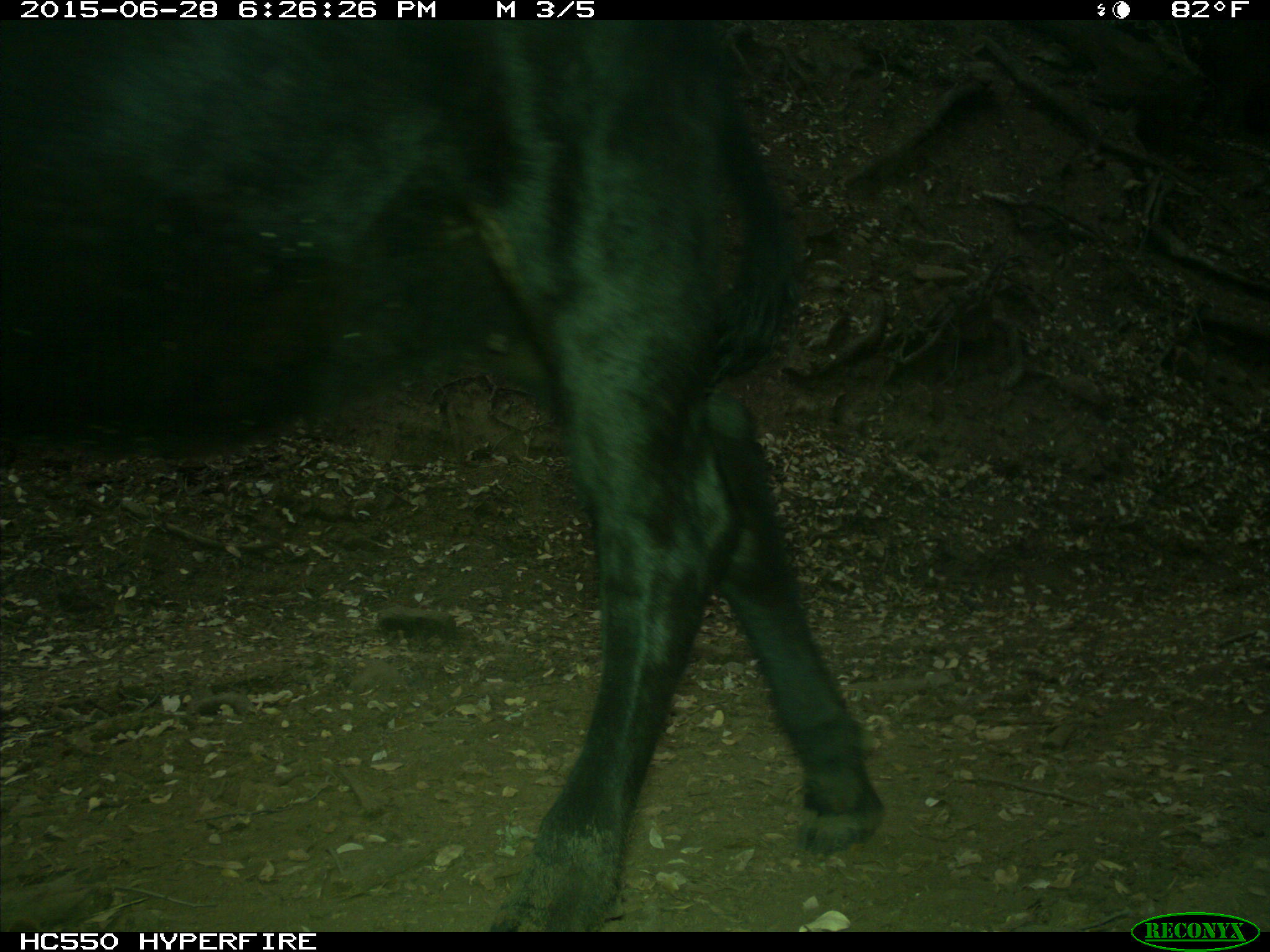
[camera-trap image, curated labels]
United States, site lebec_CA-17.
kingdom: Animalia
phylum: Chordata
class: Mammalia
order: Artiodactyla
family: Bovidae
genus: Bos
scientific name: Bos taurus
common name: domestic cow